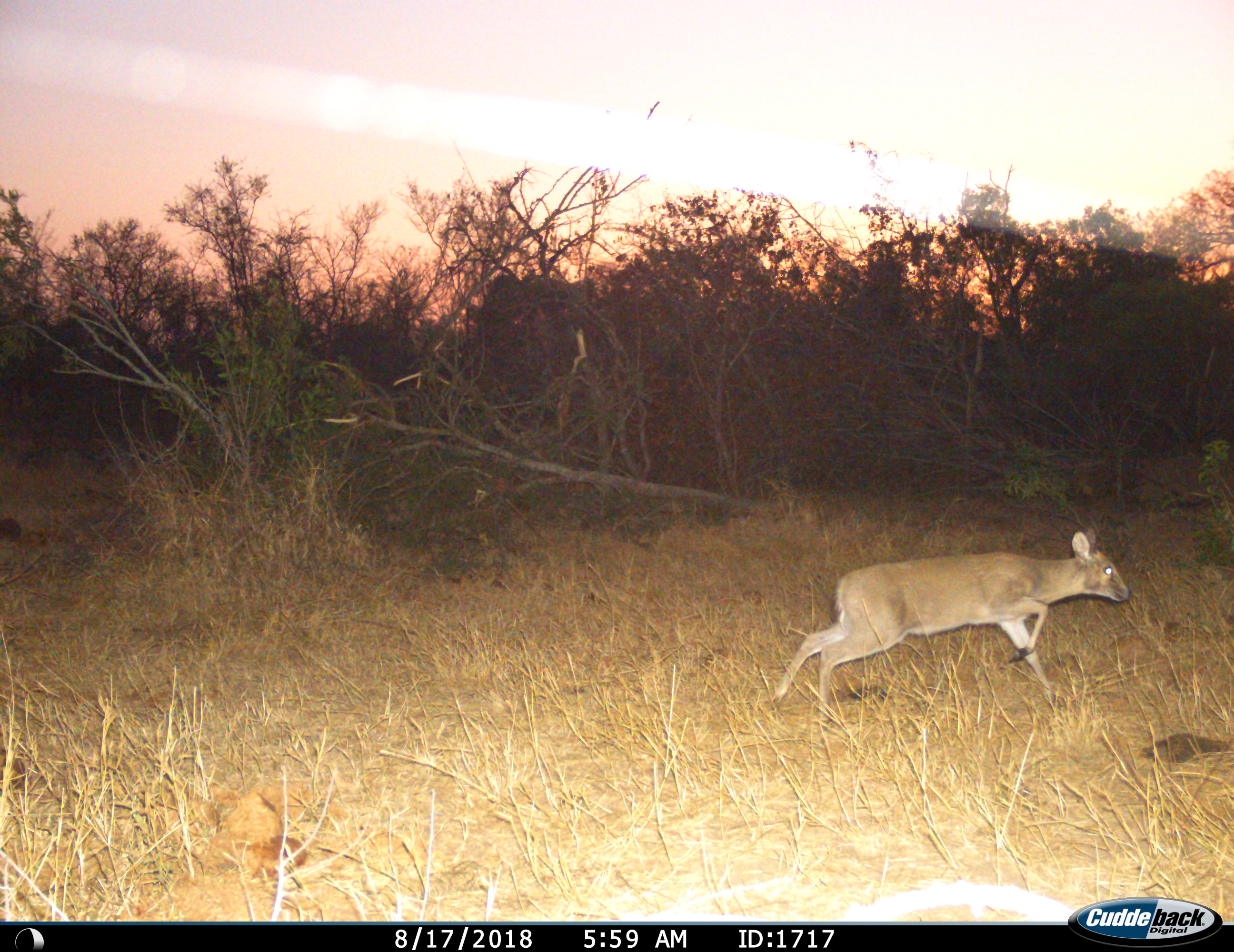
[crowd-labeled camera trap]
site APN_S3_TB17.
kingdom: Animalia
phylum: Chordata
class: Mammalia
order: Artiodactyla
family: Bovidae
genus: Sylvicapra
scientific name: Sylvicapra grimmia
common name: common duiker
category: duikercommongrey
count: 1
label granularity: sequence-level